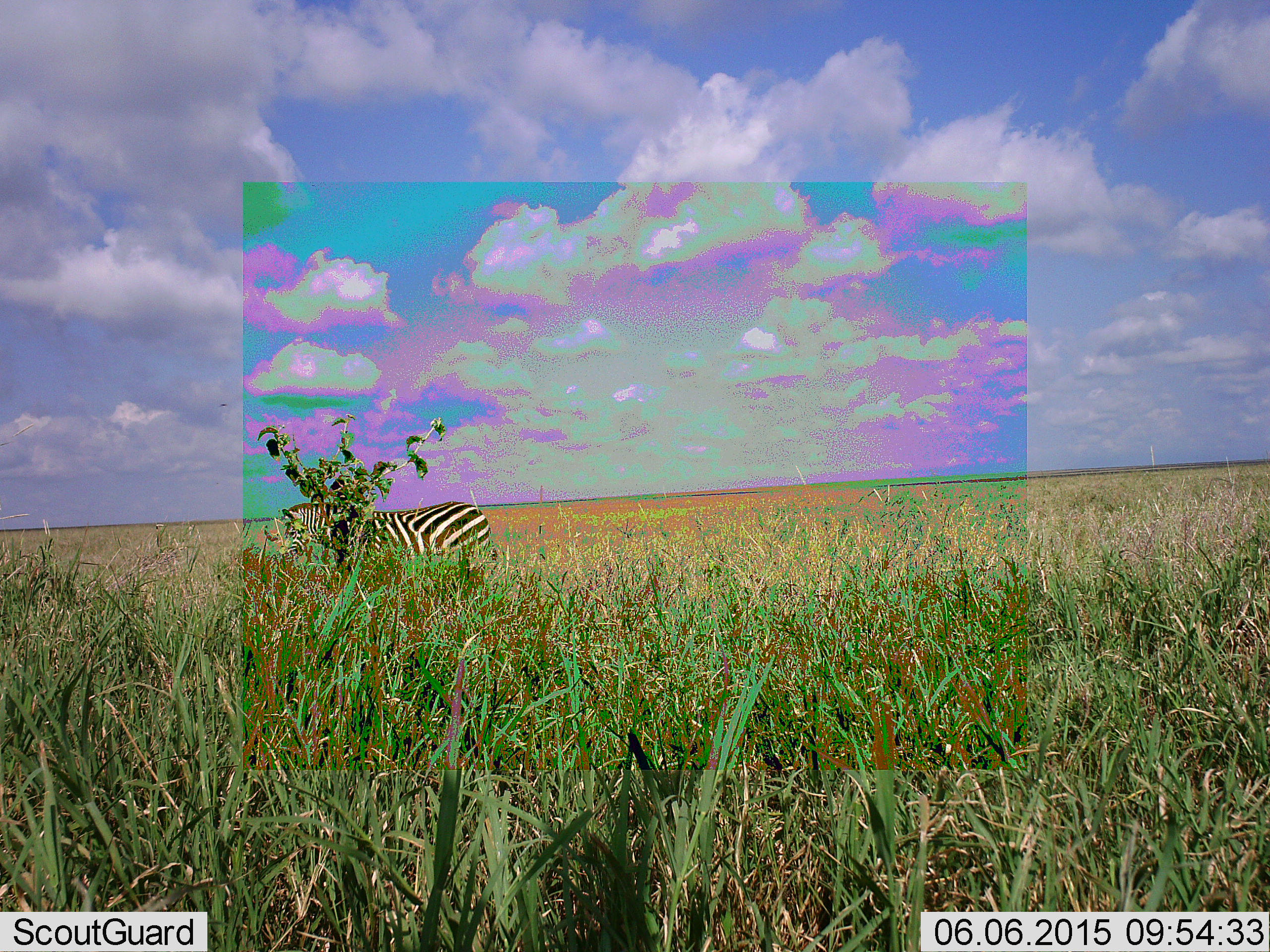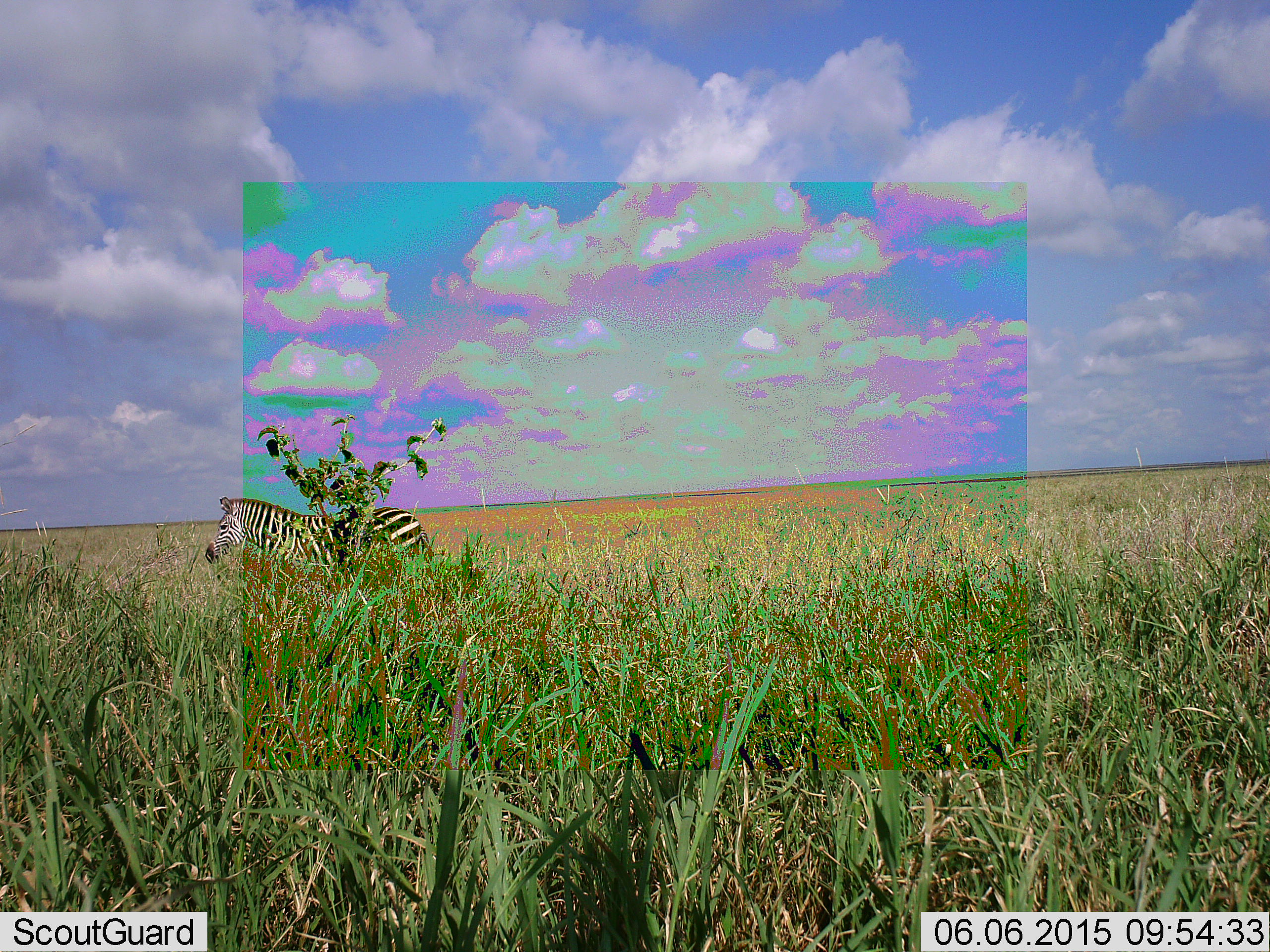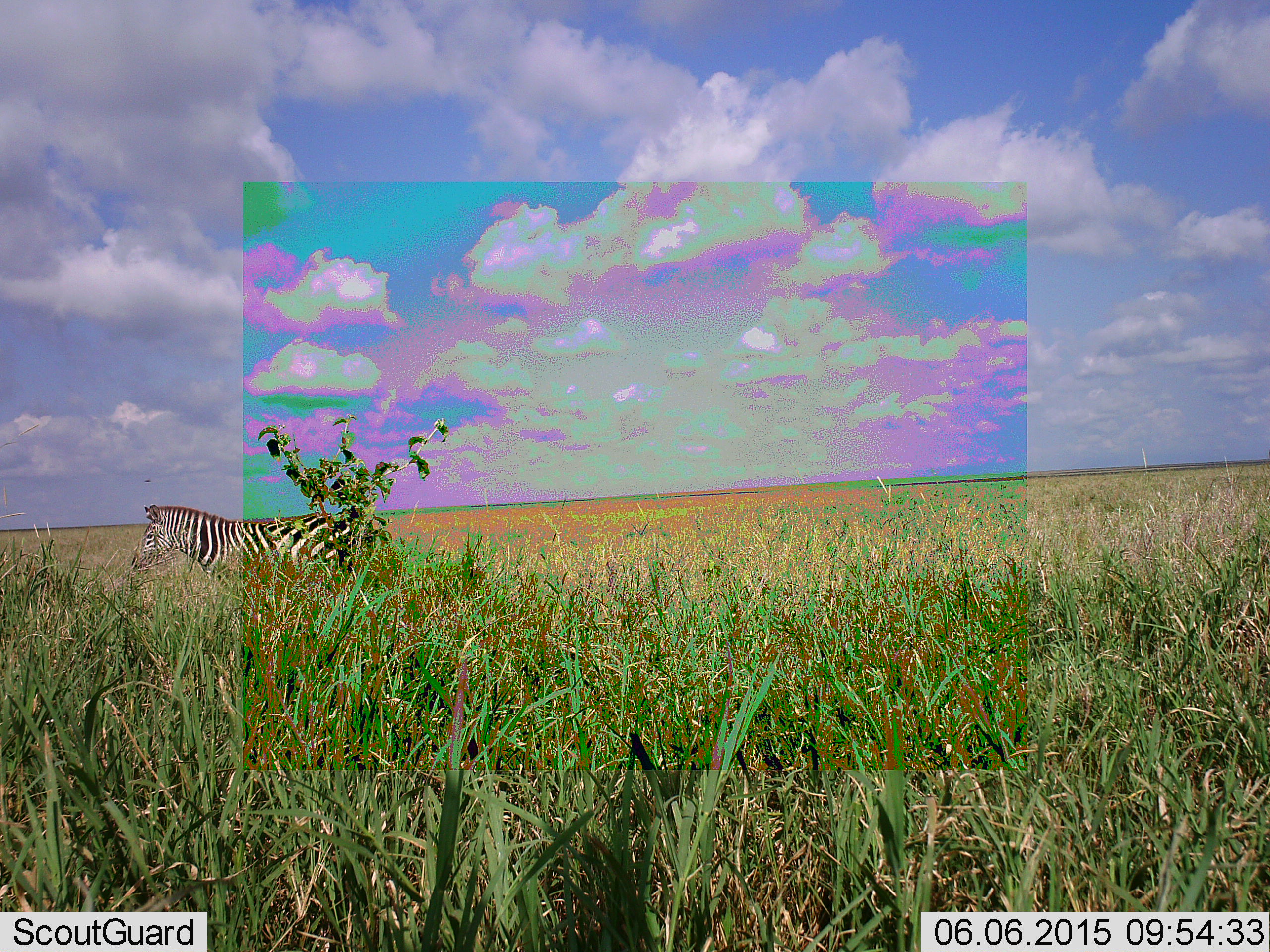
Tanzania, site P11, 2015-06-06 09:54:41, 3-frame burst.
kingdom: Animalia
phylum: Chordata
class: Mammalia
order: Perissodactyla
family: Equidae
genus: Equus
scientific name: Equus quagga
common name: plains zebra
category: zebra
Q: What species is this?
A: Zebra (plains zebra) (Equus quagga).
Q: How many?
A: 1.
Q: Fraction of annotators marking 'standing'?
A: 20%.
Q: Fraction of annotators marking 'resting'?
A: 0%.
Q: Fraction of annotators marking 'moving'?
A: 90%.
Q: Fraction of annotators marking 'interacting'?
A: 0%.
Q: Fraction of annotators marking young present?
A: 0%.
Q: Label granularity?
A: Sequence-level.